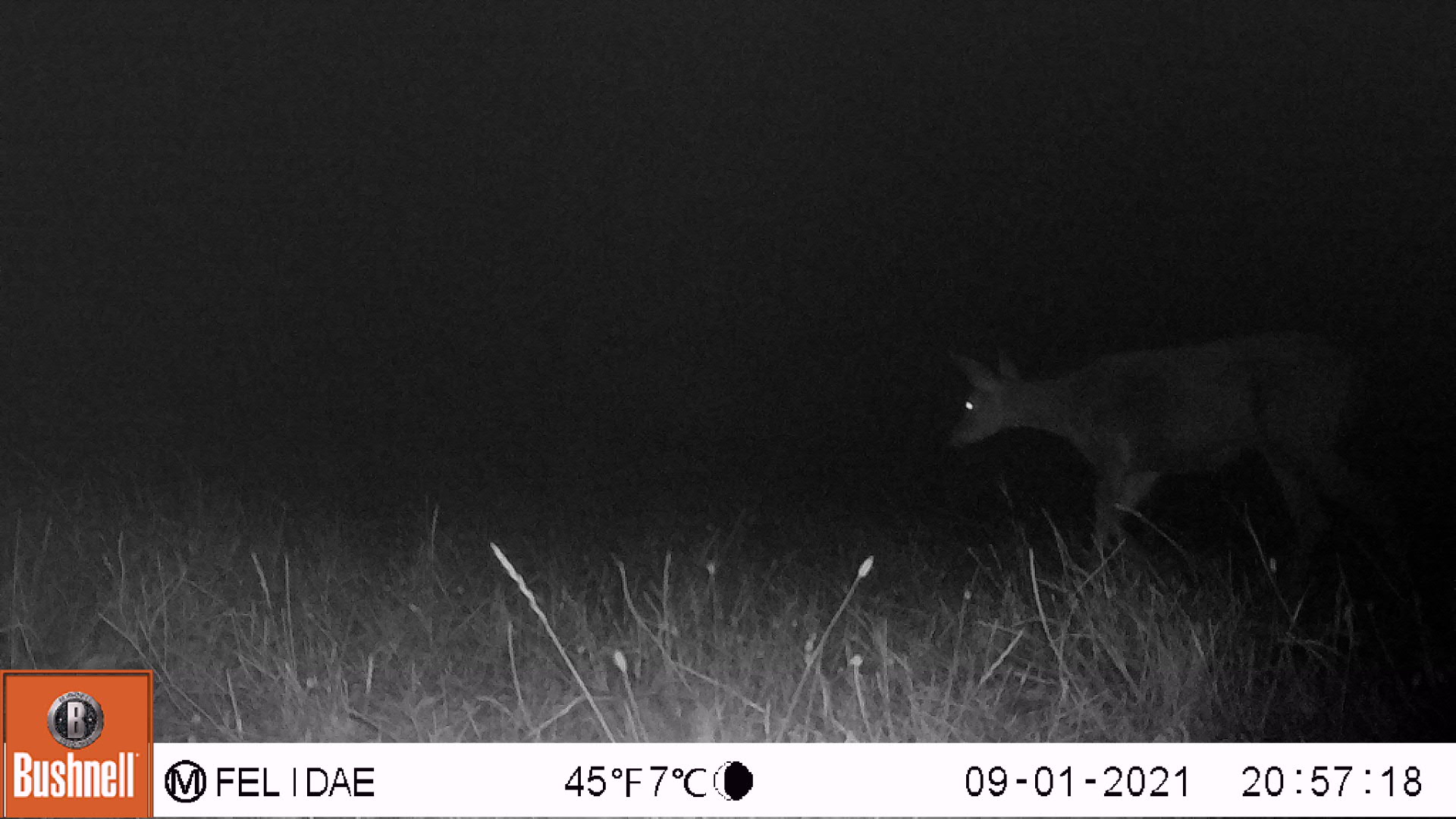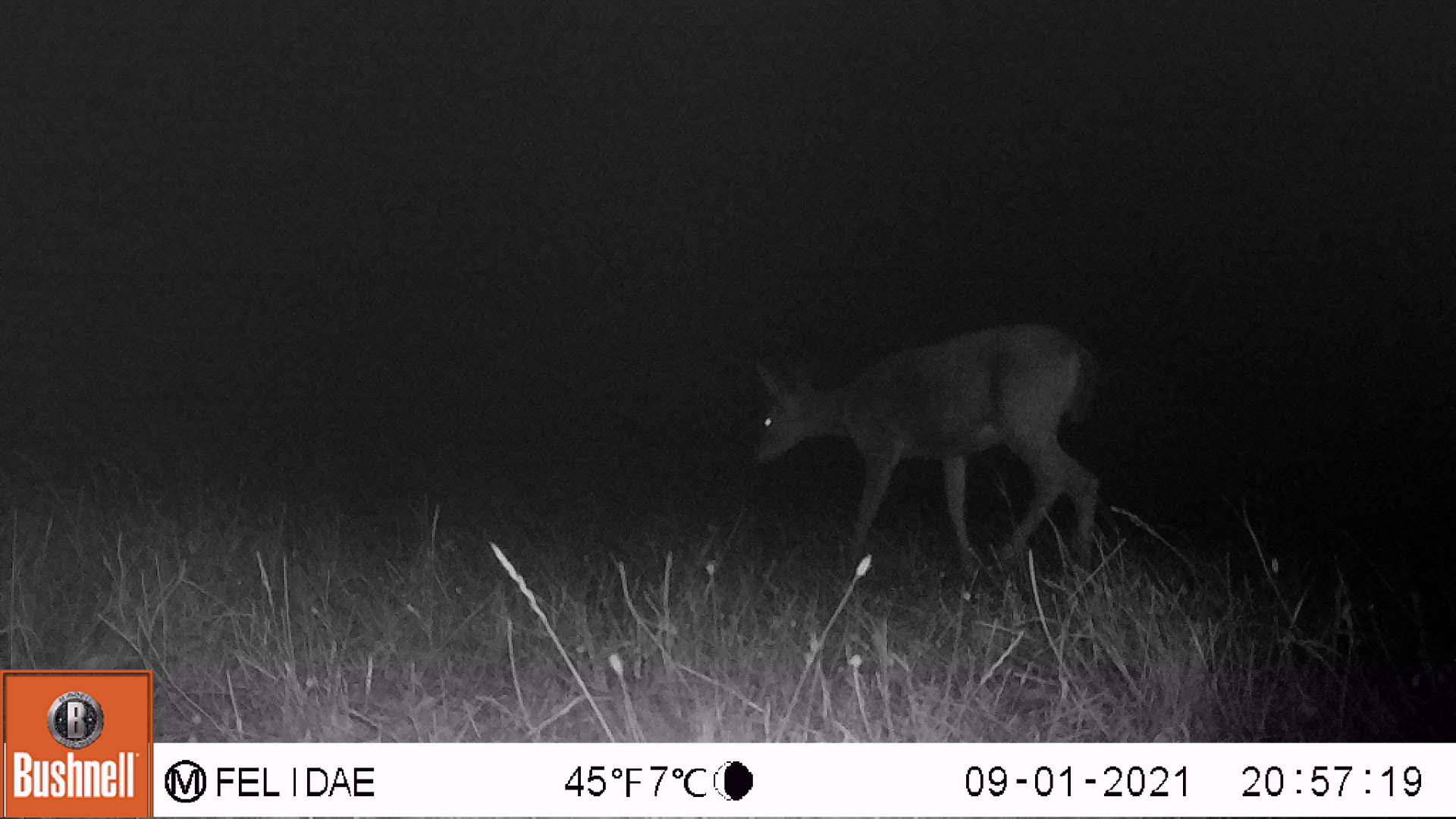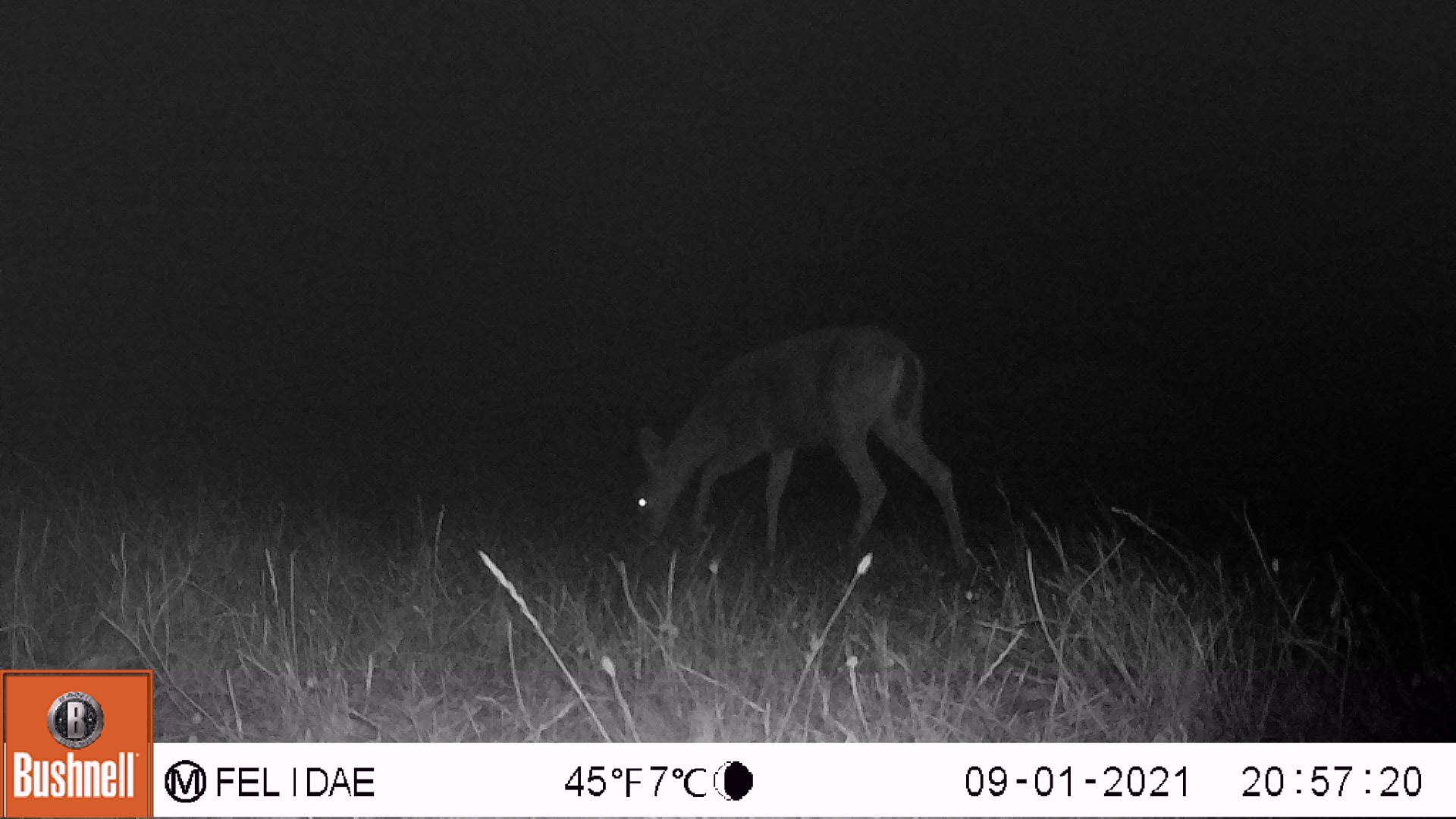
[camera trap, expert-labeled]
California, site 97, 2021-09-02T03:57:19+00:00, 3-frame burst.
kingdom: Animalia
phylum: Chordata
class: Mammalia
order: Artiodactyla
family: Cervidae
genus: Odocoileus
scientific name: Odocoileus hemionus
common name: mule deer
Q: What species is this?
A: Mule deer (Odocoileus hemionus).